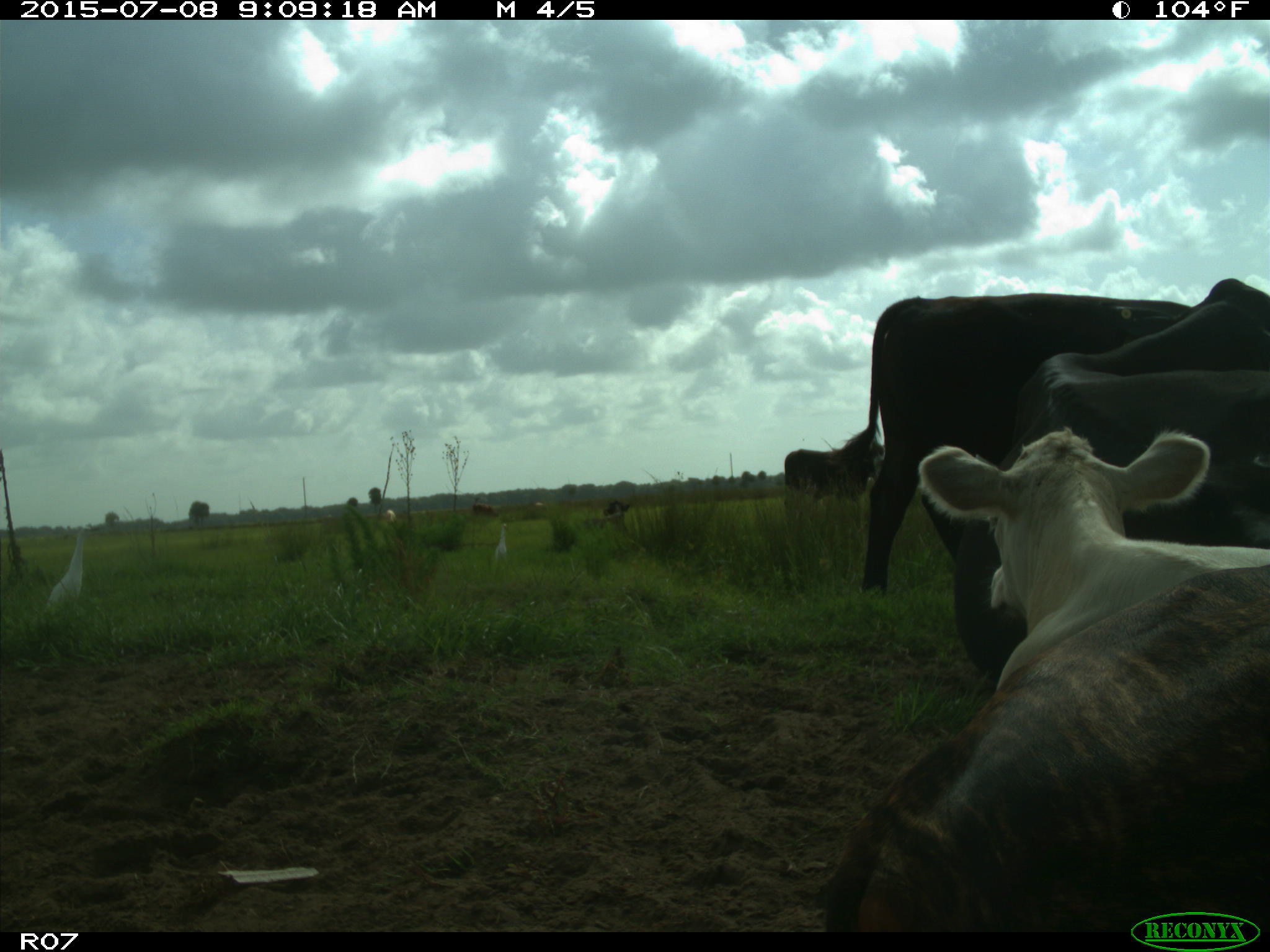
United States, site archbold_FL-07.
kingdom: Animalia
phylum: Chordata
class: Mammalia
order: Artiodactyla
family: Bovidae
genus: Bos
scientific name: Bos taurus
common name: domestic cow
Bos taurus (domestic cow).